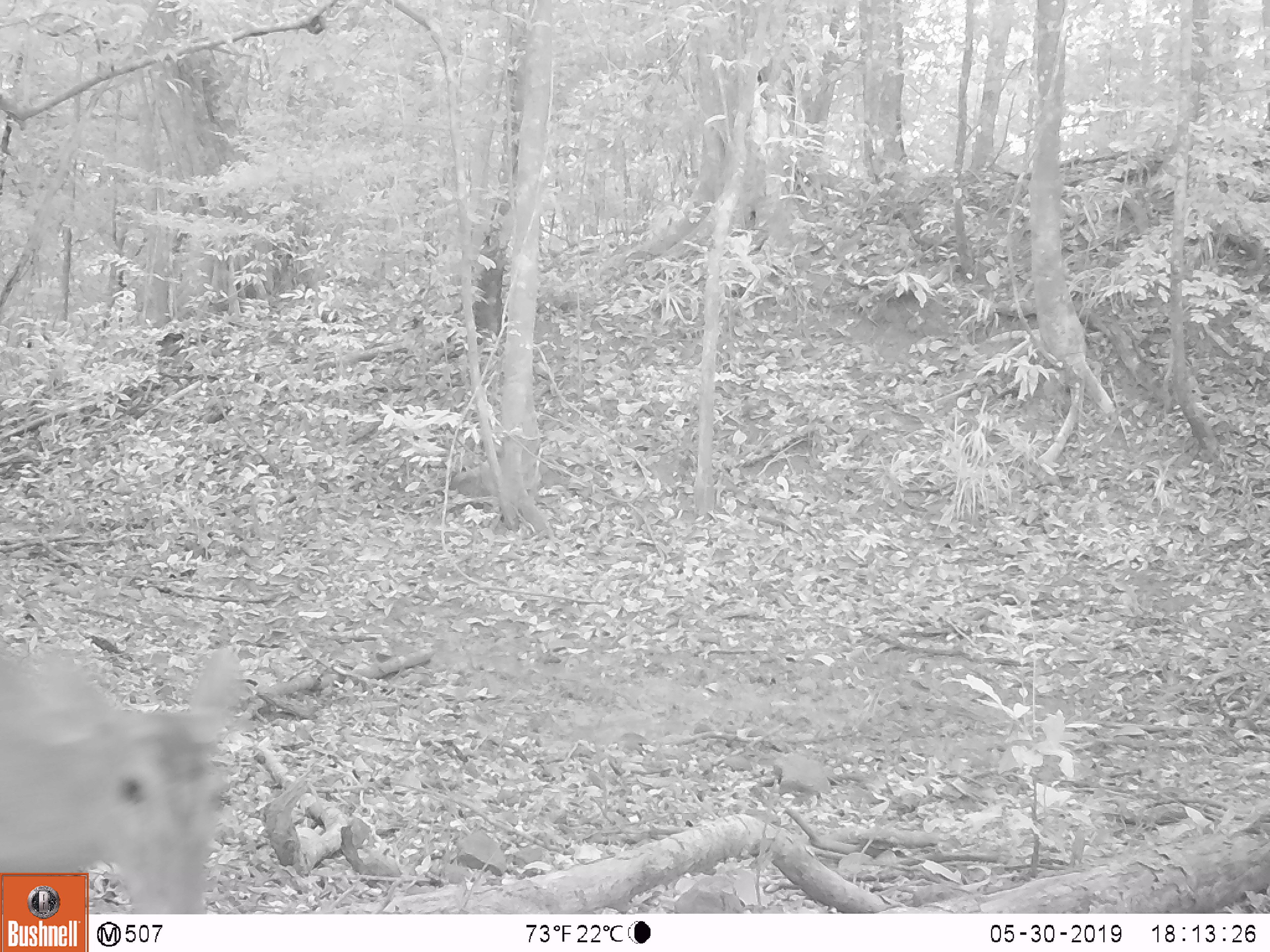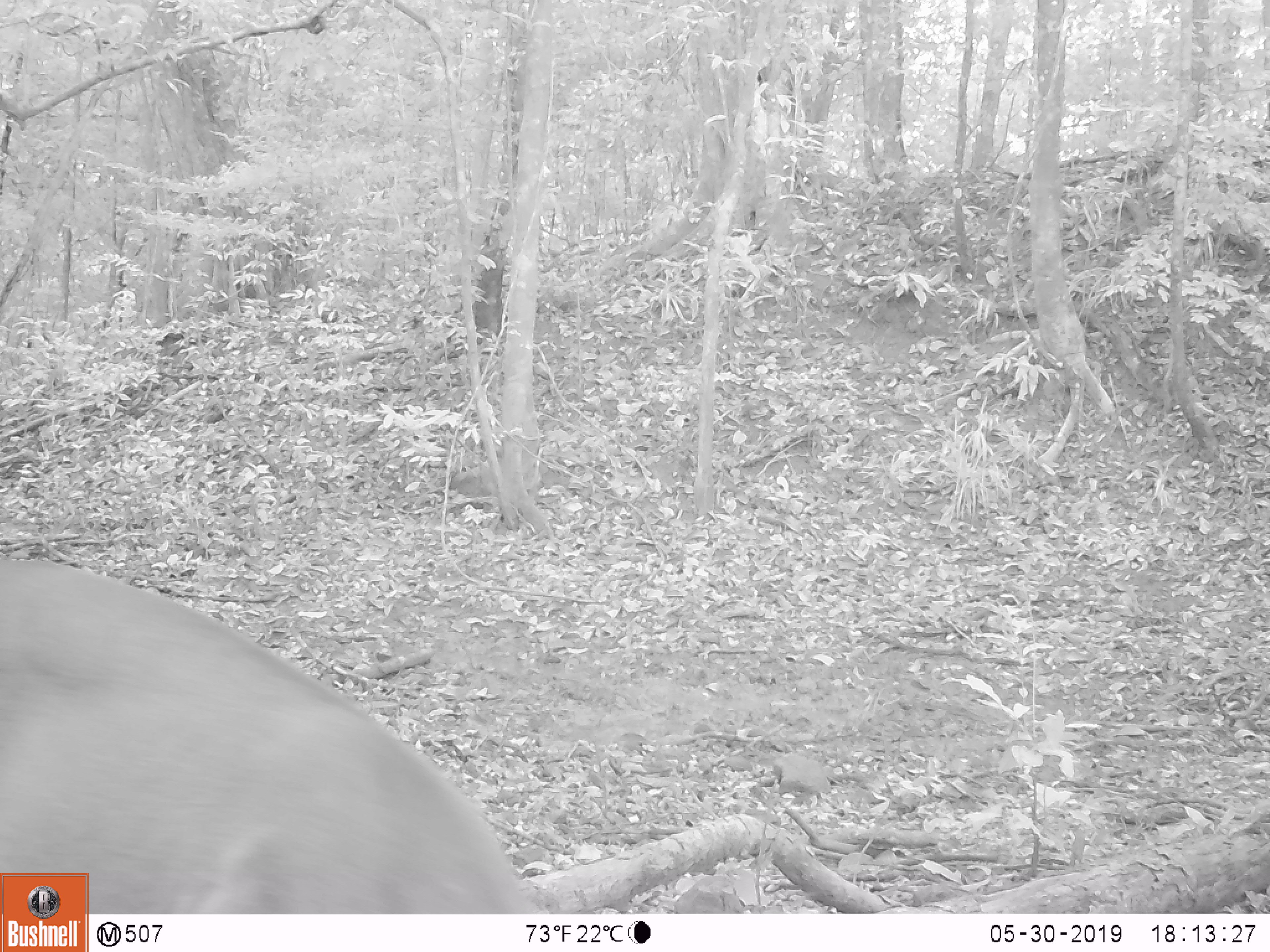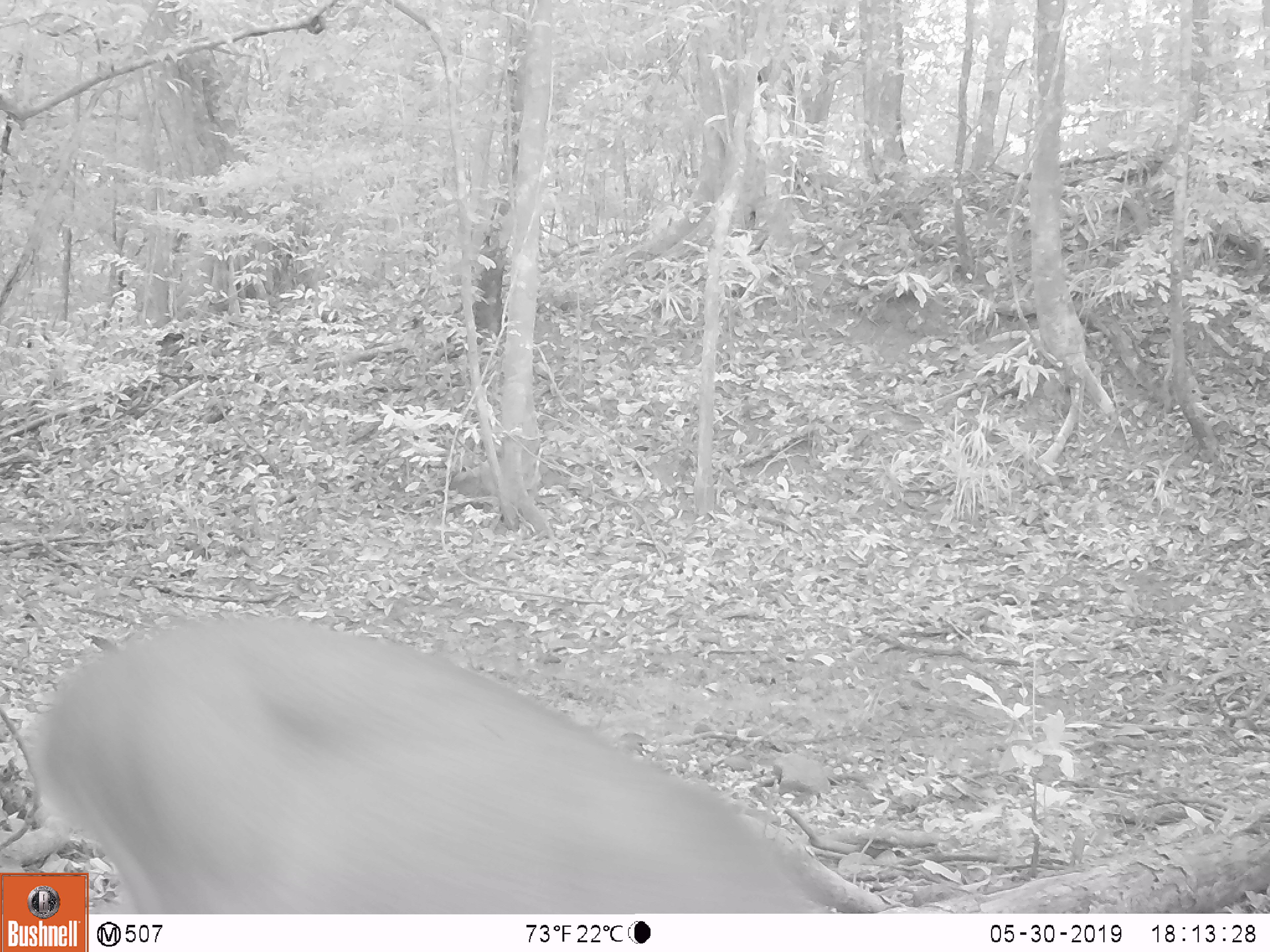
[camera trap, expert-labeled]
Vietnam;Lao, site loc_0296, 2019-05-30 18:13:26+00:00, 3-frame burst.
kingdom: Animalia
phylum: Chordata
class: Mammalia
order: Artiodactyla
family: Cervidae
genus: Muntiacus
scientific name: Muntiacus vuquangensis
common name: large-antlered muntjac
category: large antlered muntjac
Large antlered muntjac (large-antlered muntjac) (Muntiacus vuquangensis). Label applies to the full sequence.